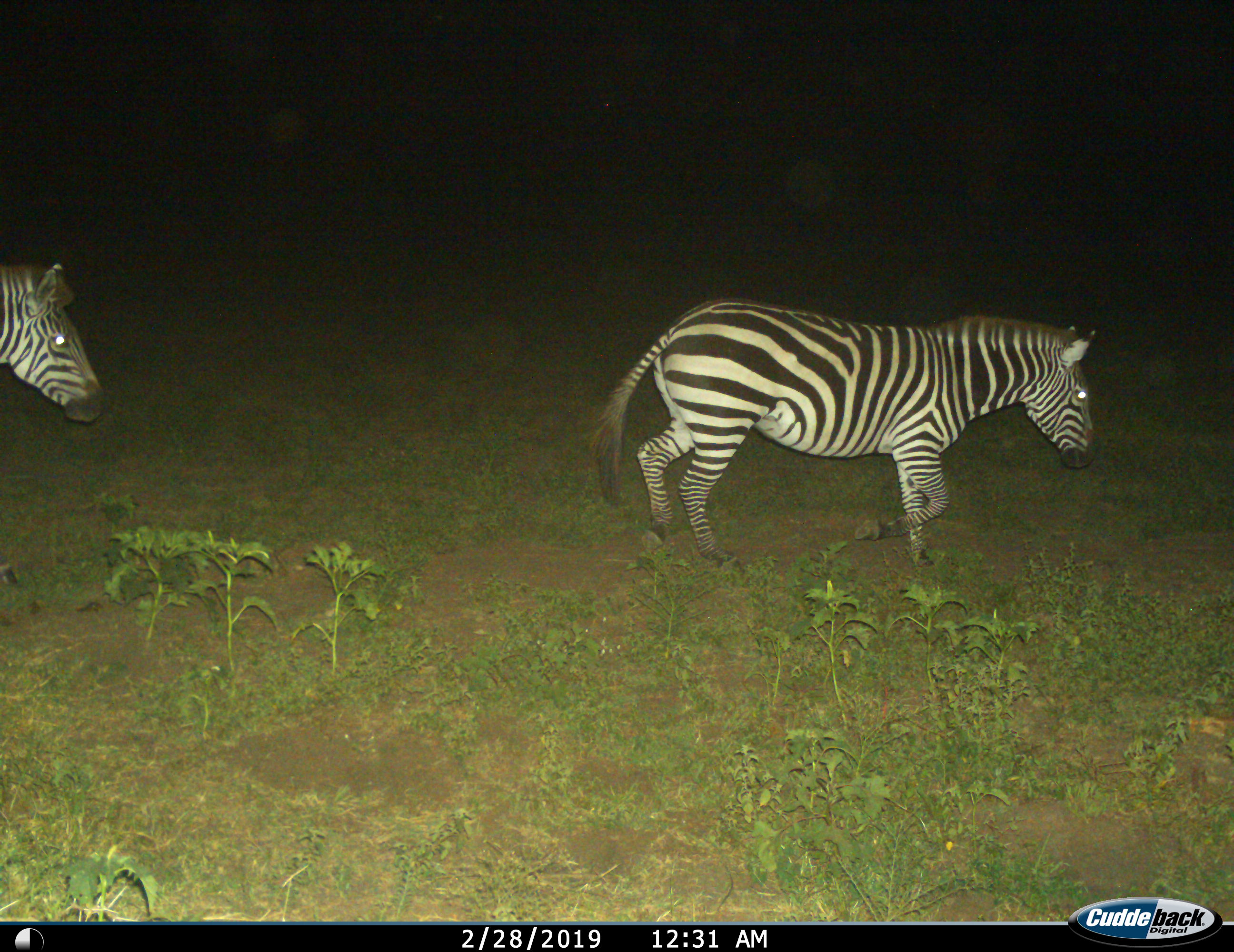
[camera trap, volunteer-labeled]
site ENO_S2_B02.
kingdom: Animalia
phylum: Chordata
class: Mammalia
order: Perissodactyla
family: Equidae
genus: Equus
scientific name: Equus quagga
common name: plains zebra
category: zebraplains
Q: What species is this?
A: Zebraplains (plains zebra) (Equus quagga).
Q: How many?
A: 2.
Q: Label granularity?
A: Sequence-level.